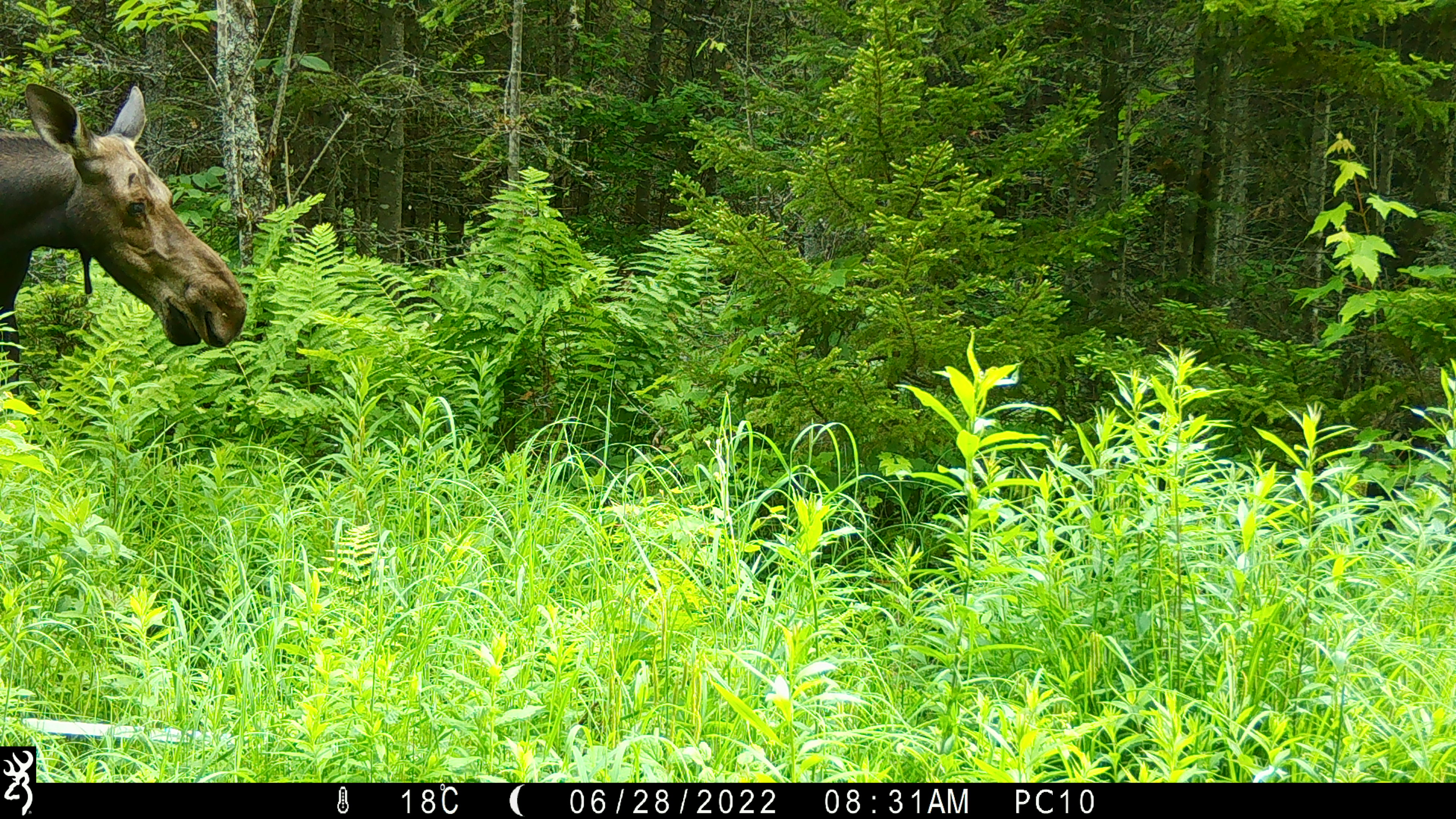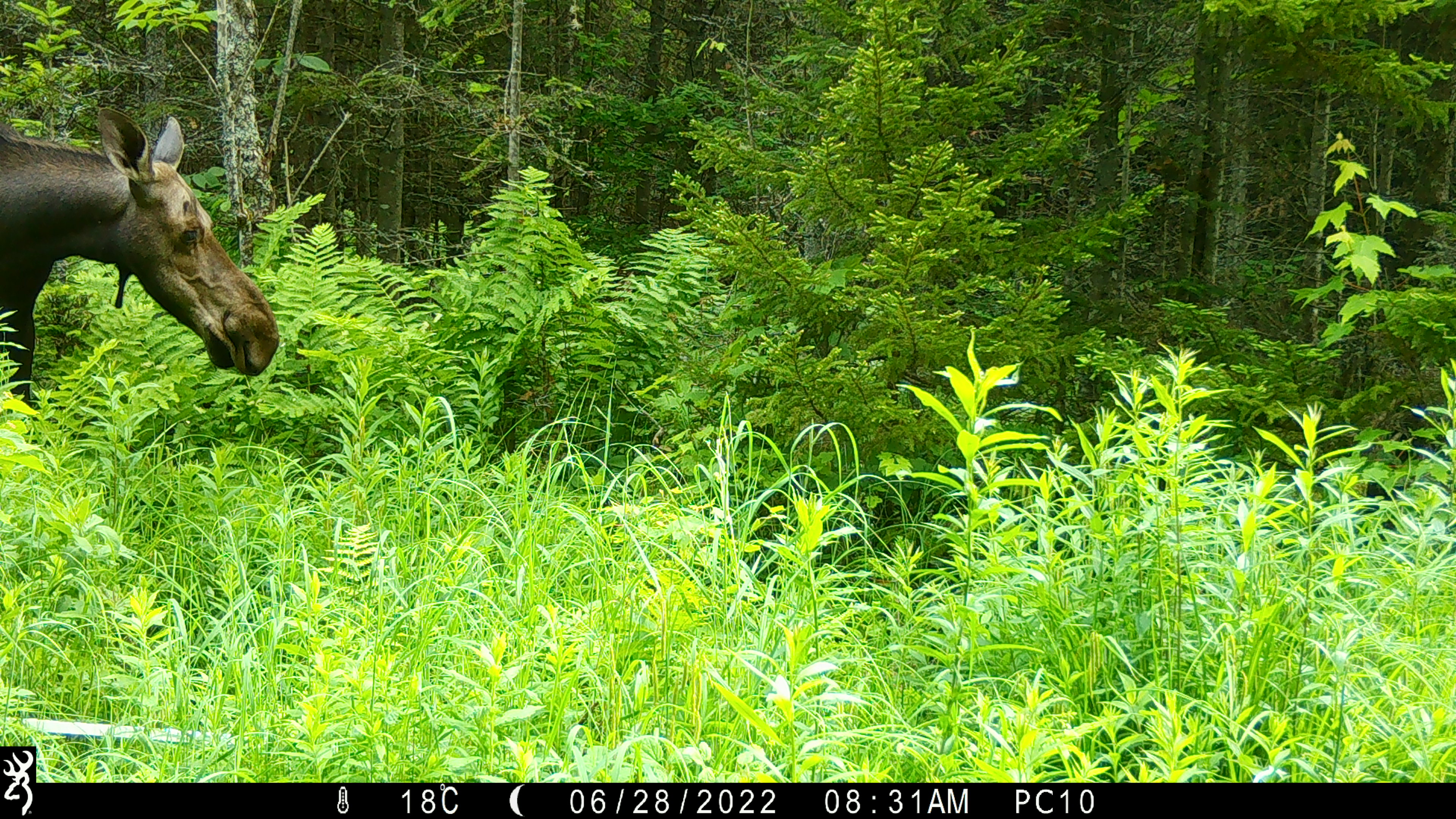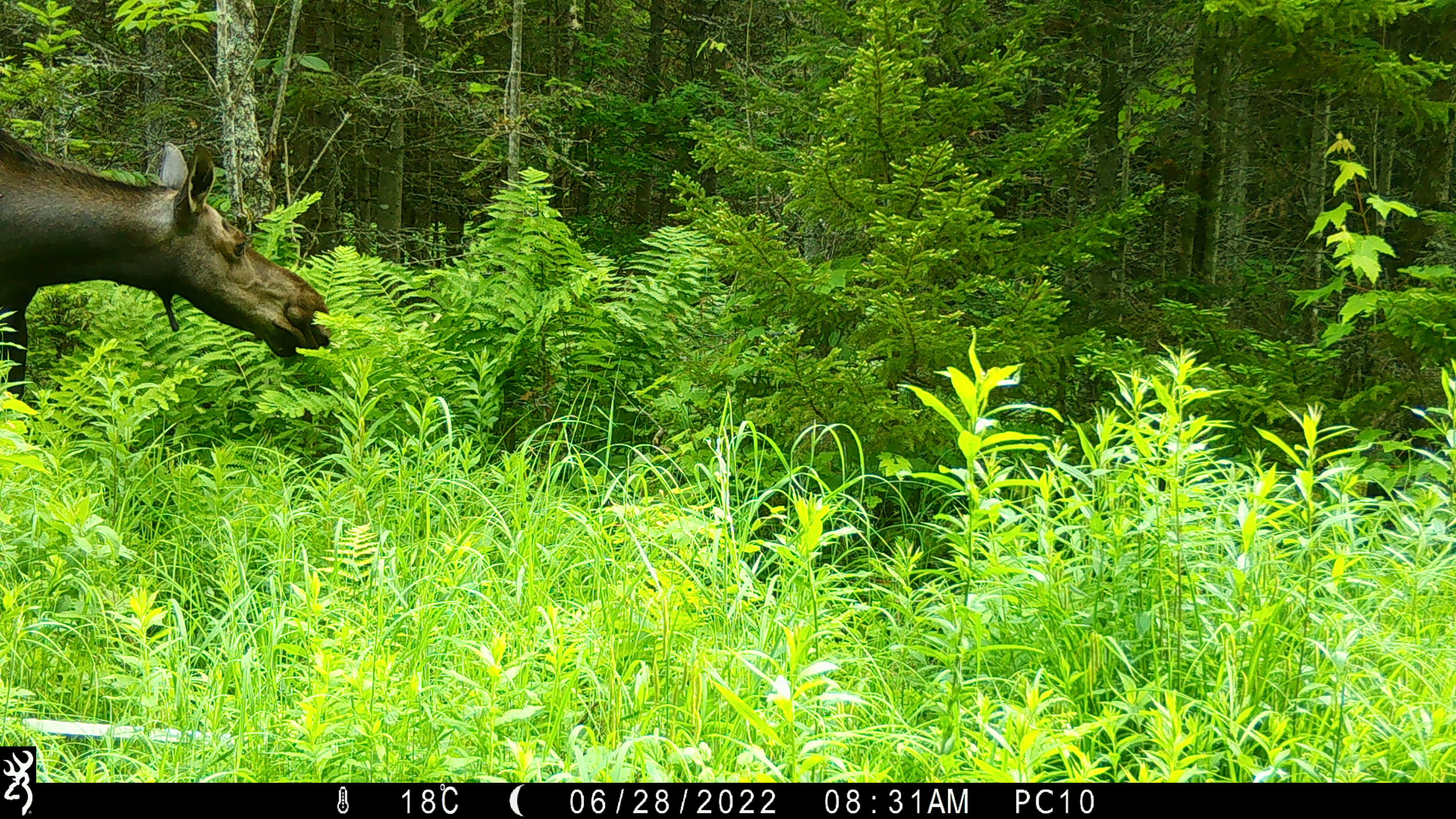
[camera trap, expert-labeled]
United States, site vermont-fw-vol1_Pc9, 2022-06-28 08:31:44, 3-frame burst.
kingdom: Animalia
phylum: Chordata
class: Mammalia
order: Artiodactyla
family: Cervidae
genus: Alces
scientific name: Alces alces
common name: moose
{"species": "moose (Alces alces)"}